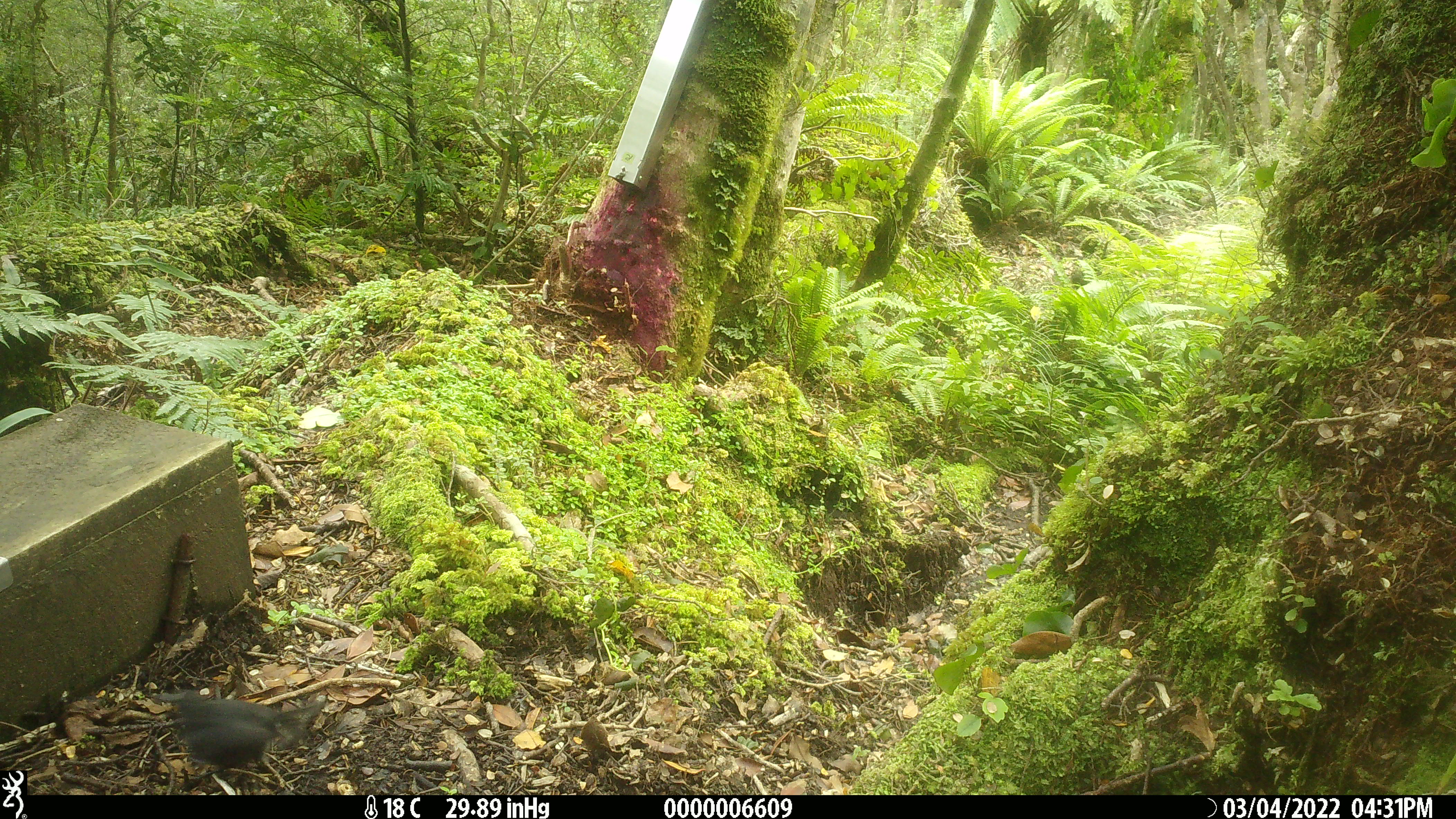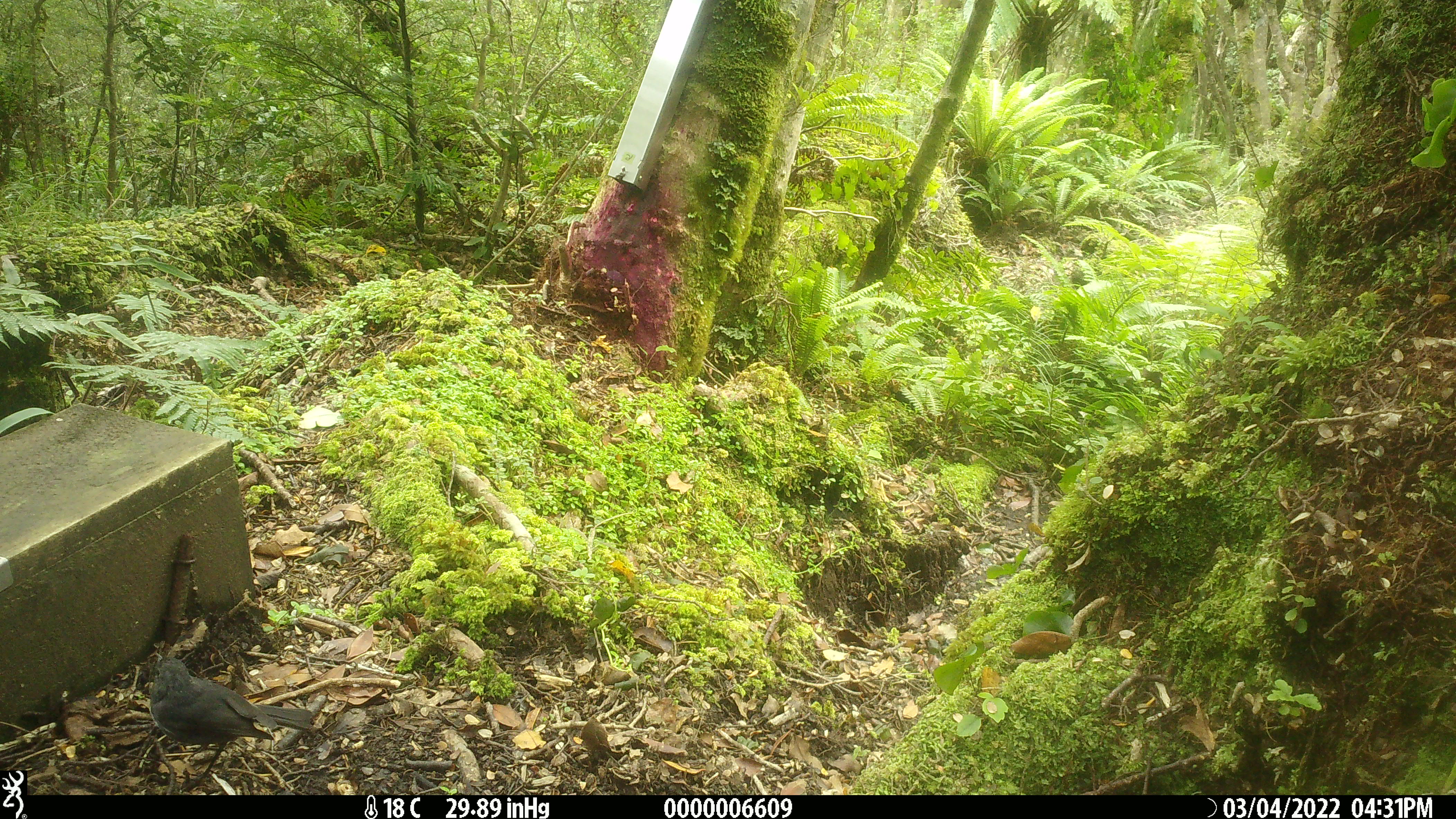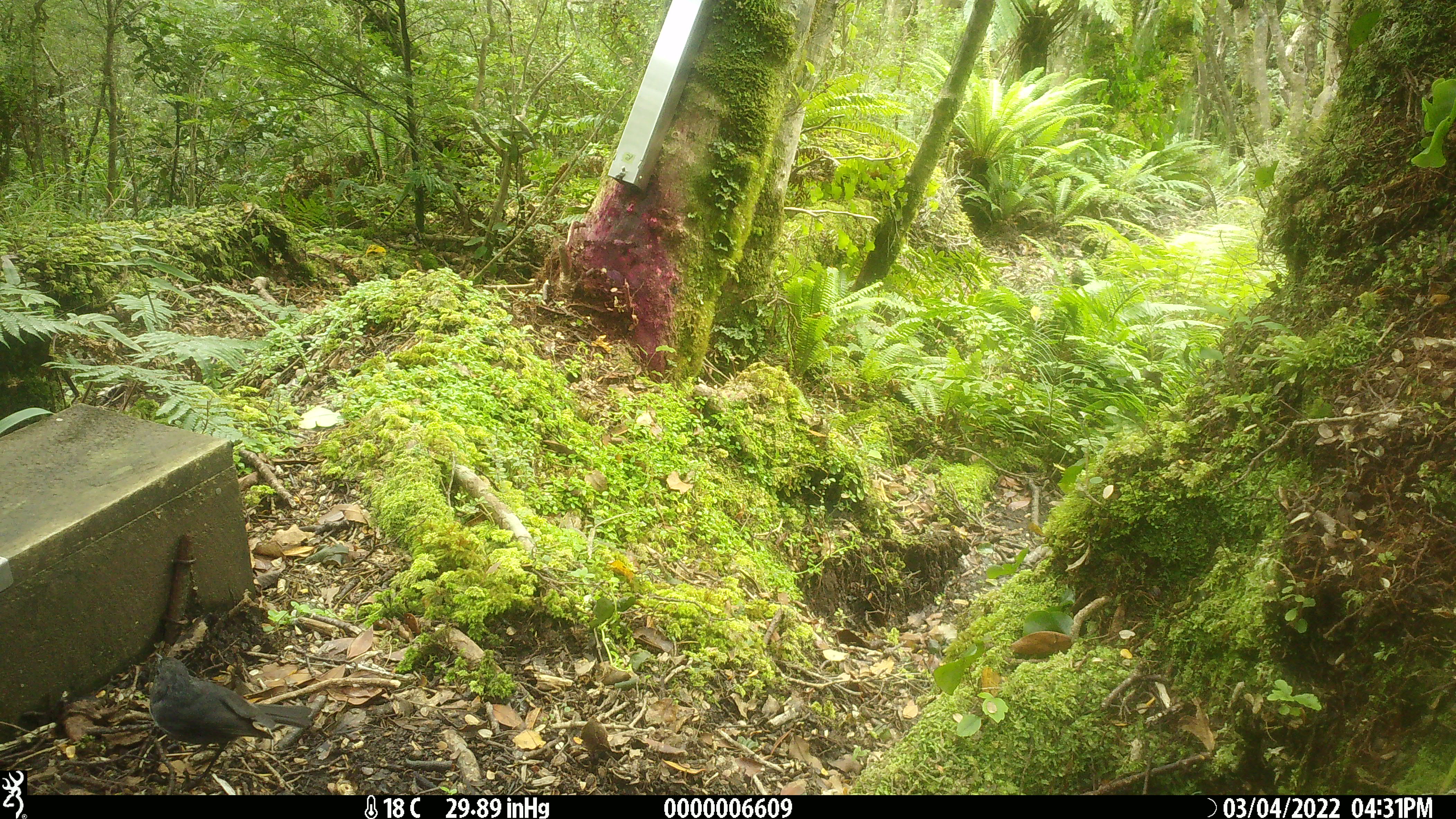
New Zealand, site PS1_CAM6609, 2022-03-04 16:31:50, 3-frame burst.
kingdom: Animalia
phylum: Chordata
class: Aves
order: Passeriformes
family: Petroicidae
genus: Petroica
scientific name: Petroica australis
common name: new zealand robin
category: robin